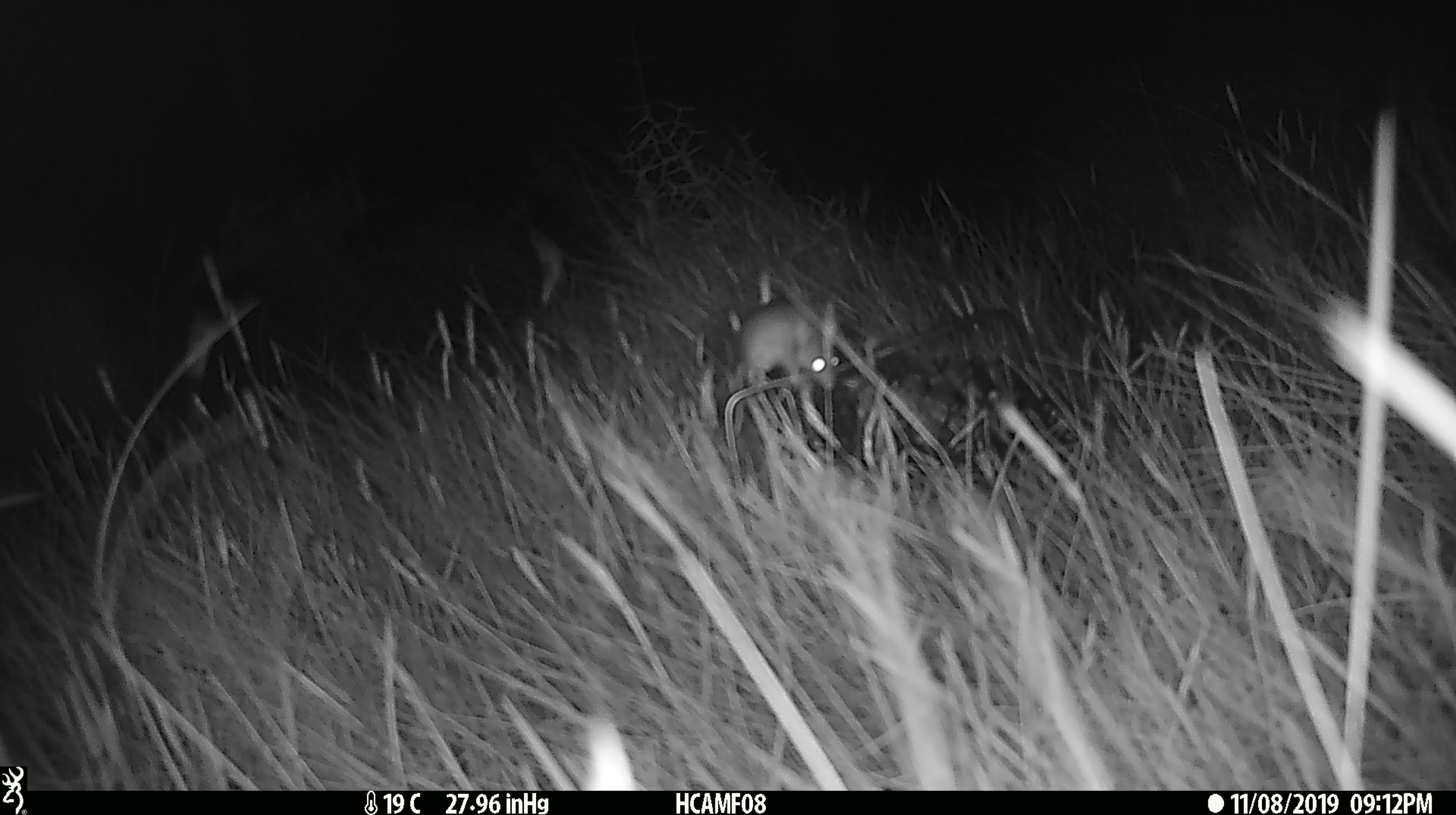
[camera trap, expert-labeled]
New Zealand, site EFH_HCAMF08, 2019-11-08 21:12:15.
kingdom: Animalia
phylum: Chordata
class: Mammalia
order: Rodentia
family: Muridae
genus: Mus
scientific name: Mus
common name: mouse